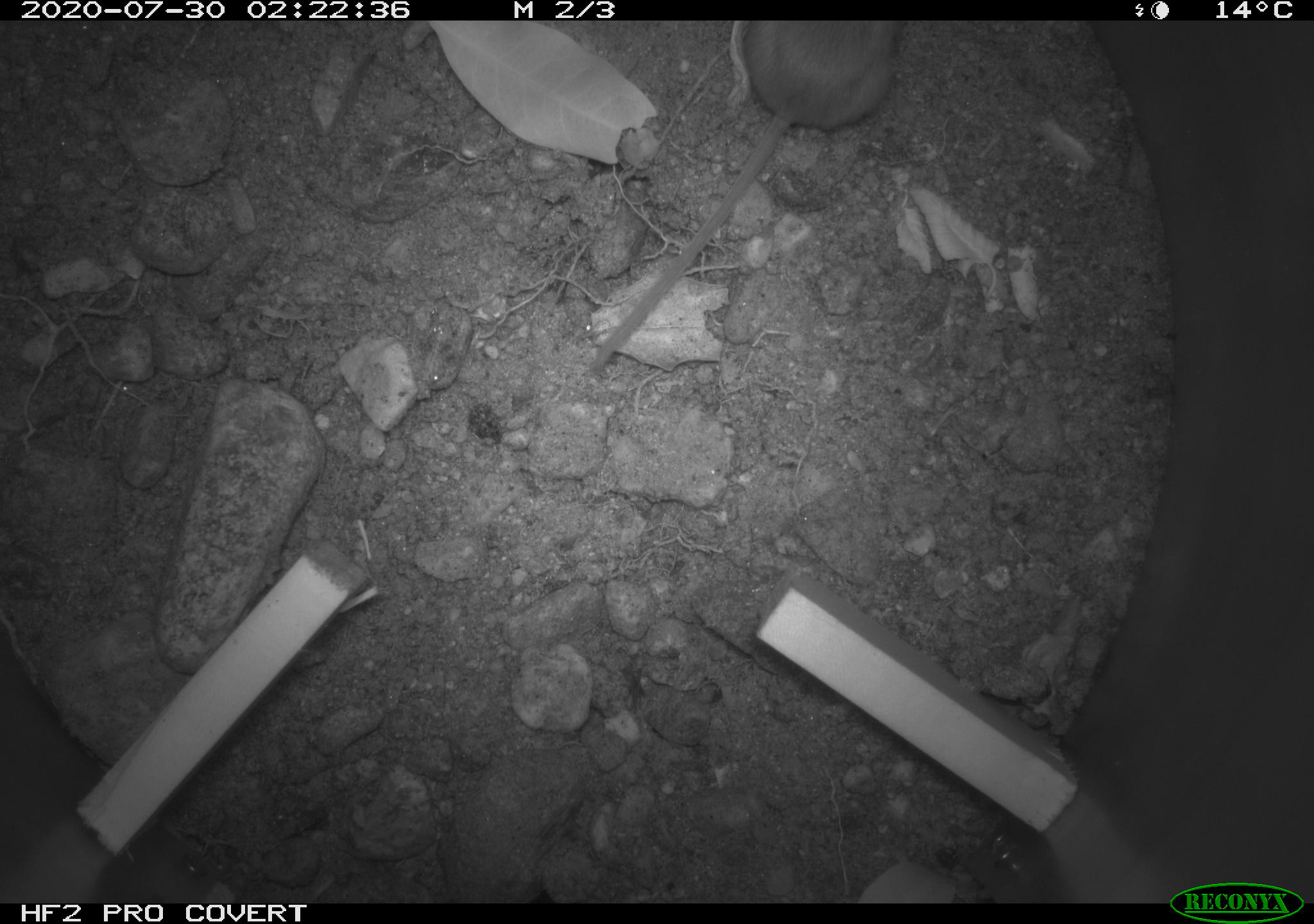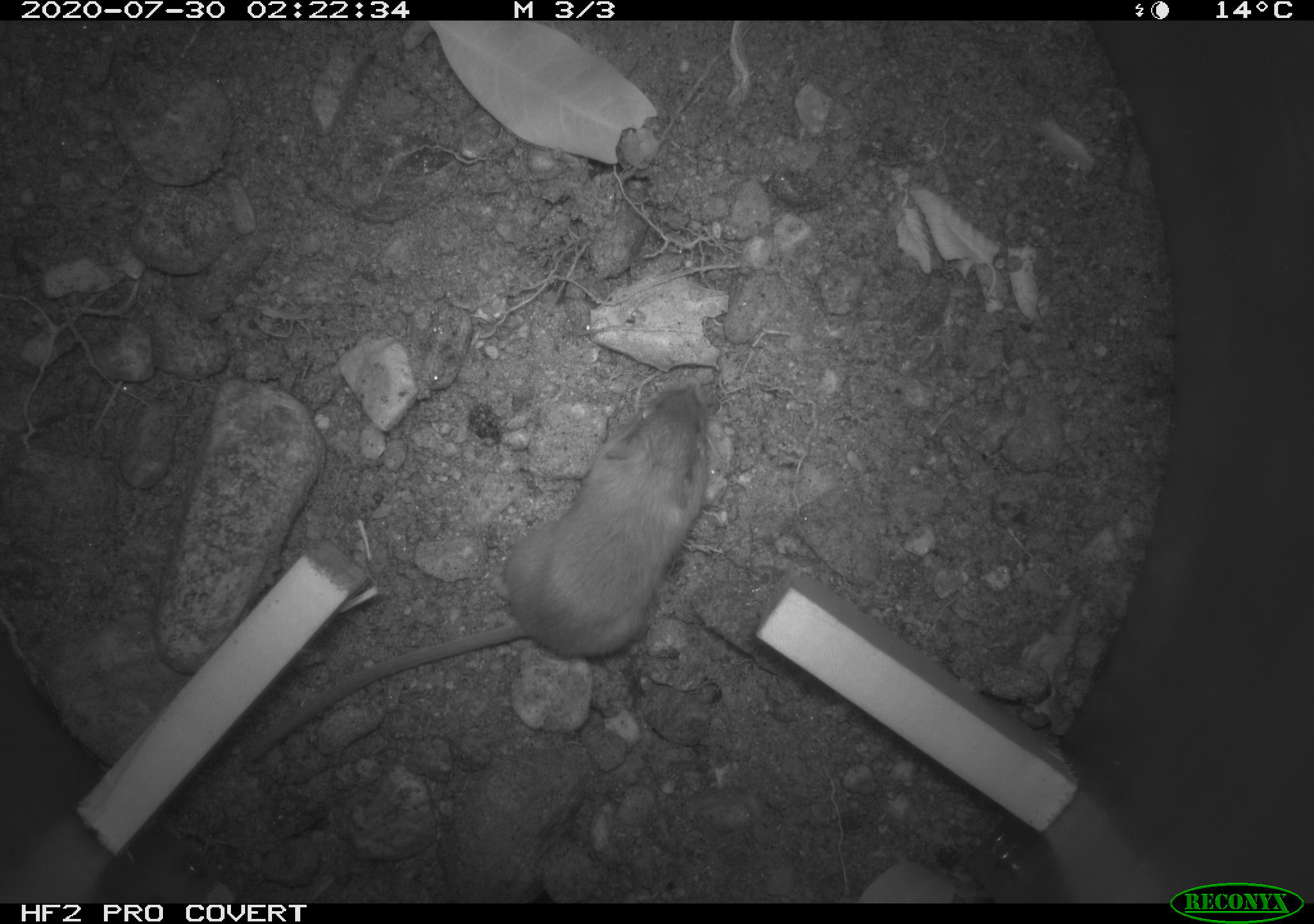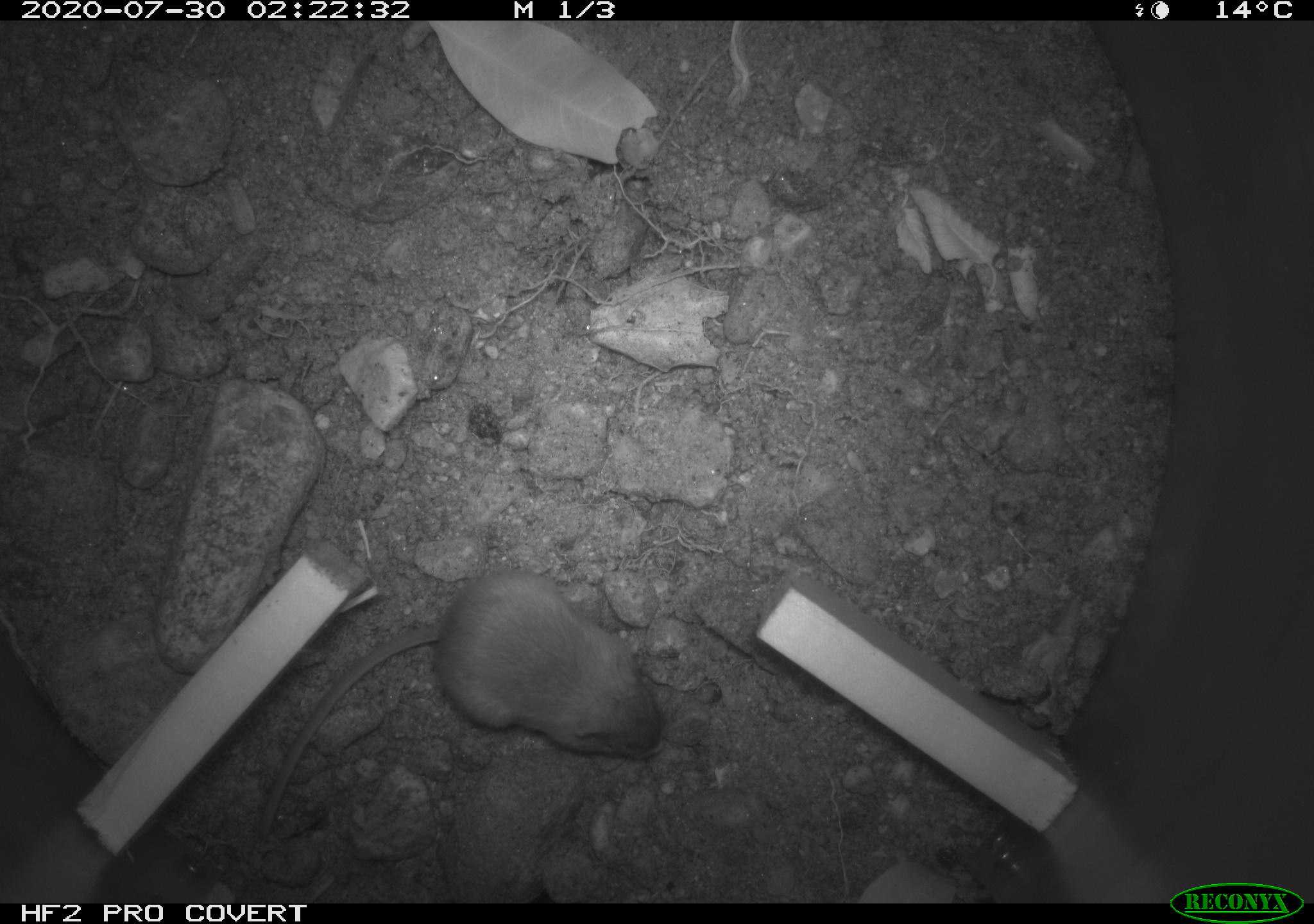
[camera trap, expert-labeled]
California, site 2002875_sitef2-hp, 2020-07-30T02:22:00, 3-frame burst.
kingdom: Animalia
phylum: Chordata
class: Mammalia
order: Rodentia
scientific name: Rodentia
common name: rodent